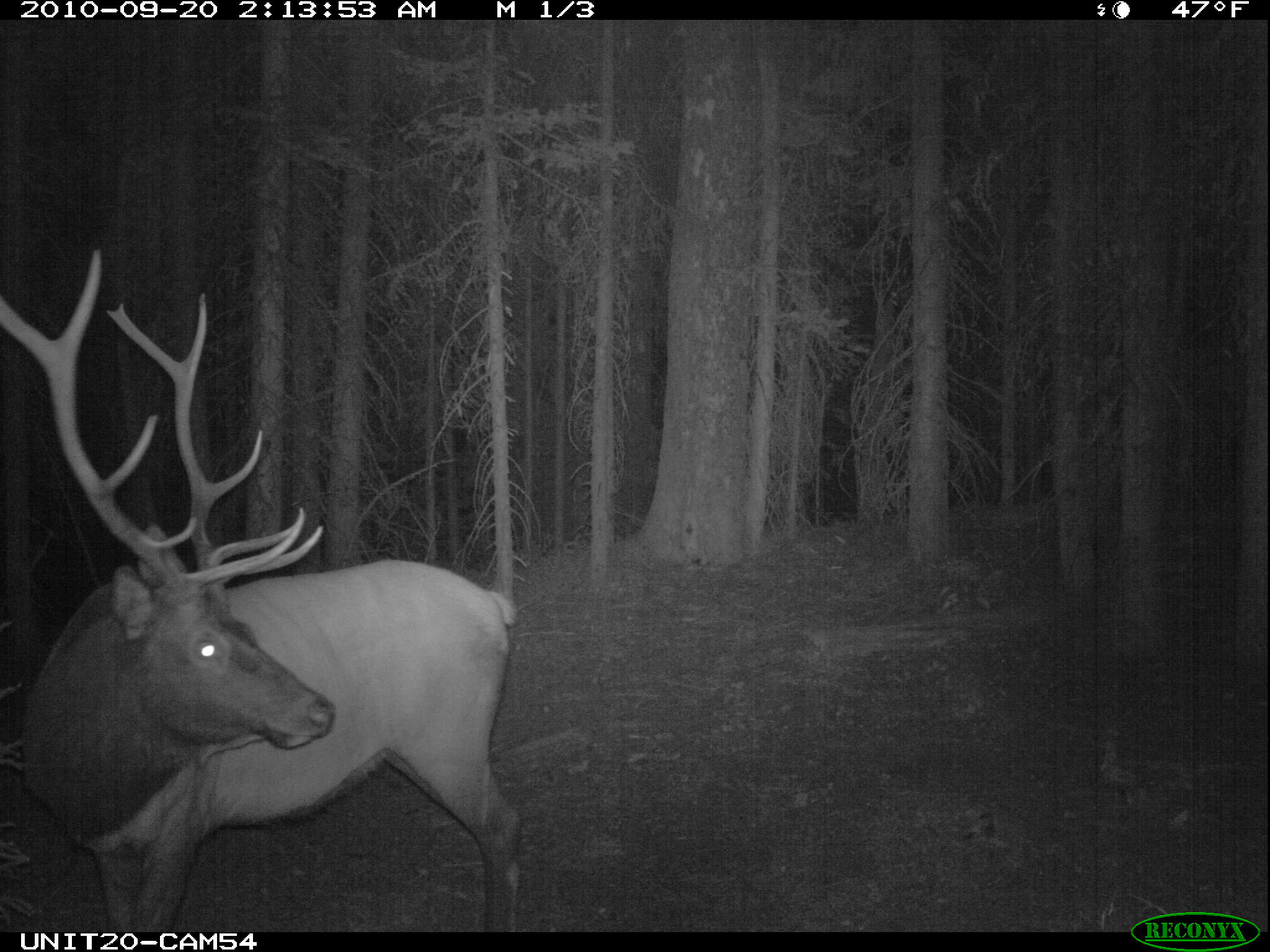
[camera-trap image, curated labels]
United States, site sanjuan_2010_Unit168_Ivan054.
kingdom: Animalia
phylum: Chordata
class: Mammalia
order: Artiodactyla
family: Cervidae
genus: Cervus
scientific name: Cervus elaphus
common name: red deer